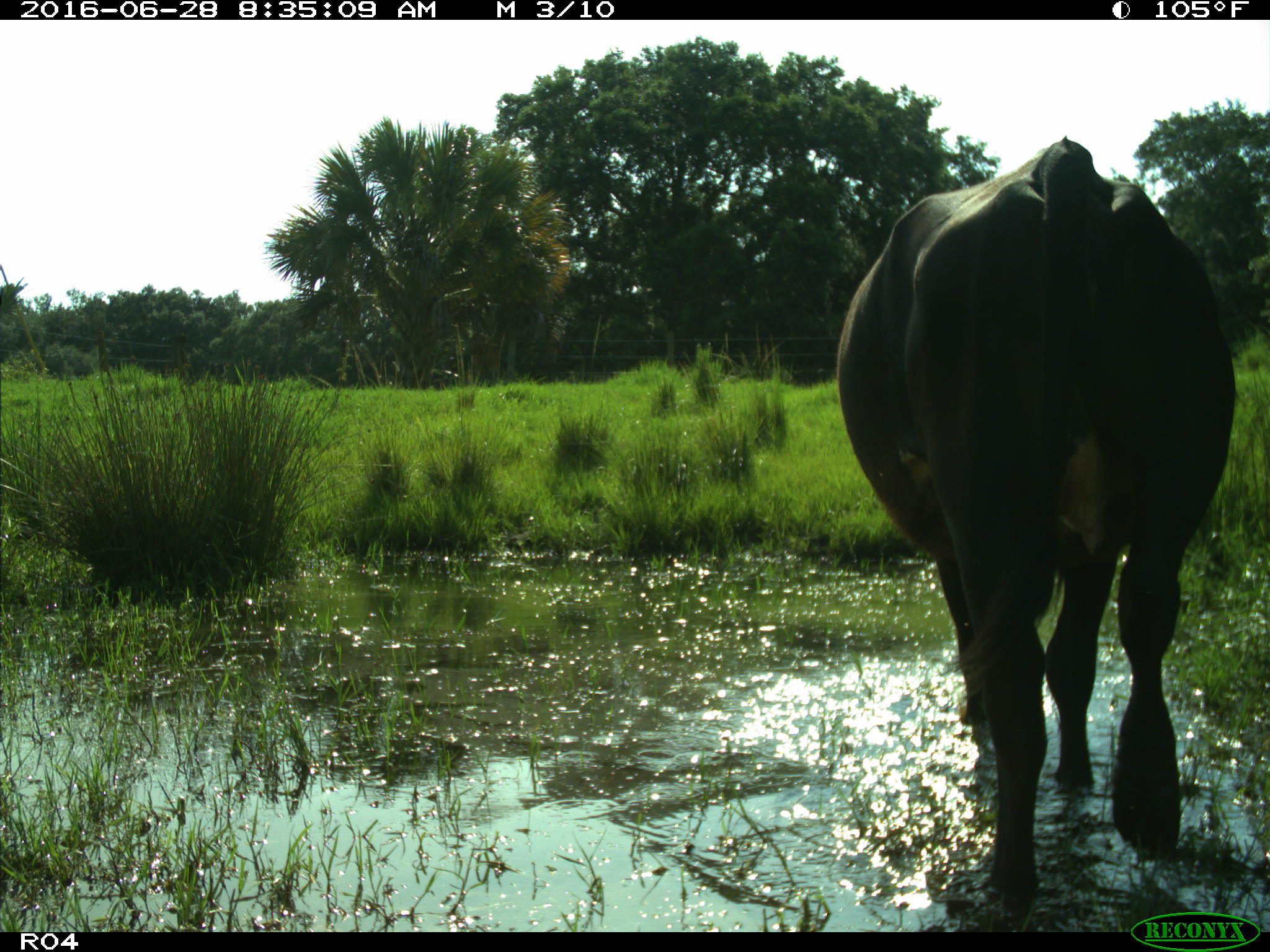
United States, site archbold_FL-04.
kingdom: Animalia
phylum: Chordata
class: Mammalia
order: Artiodactyla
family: Bovidae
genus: Bos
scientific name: Bos taurus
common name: domestic cow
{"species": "Bos taurus (domestic cow)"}